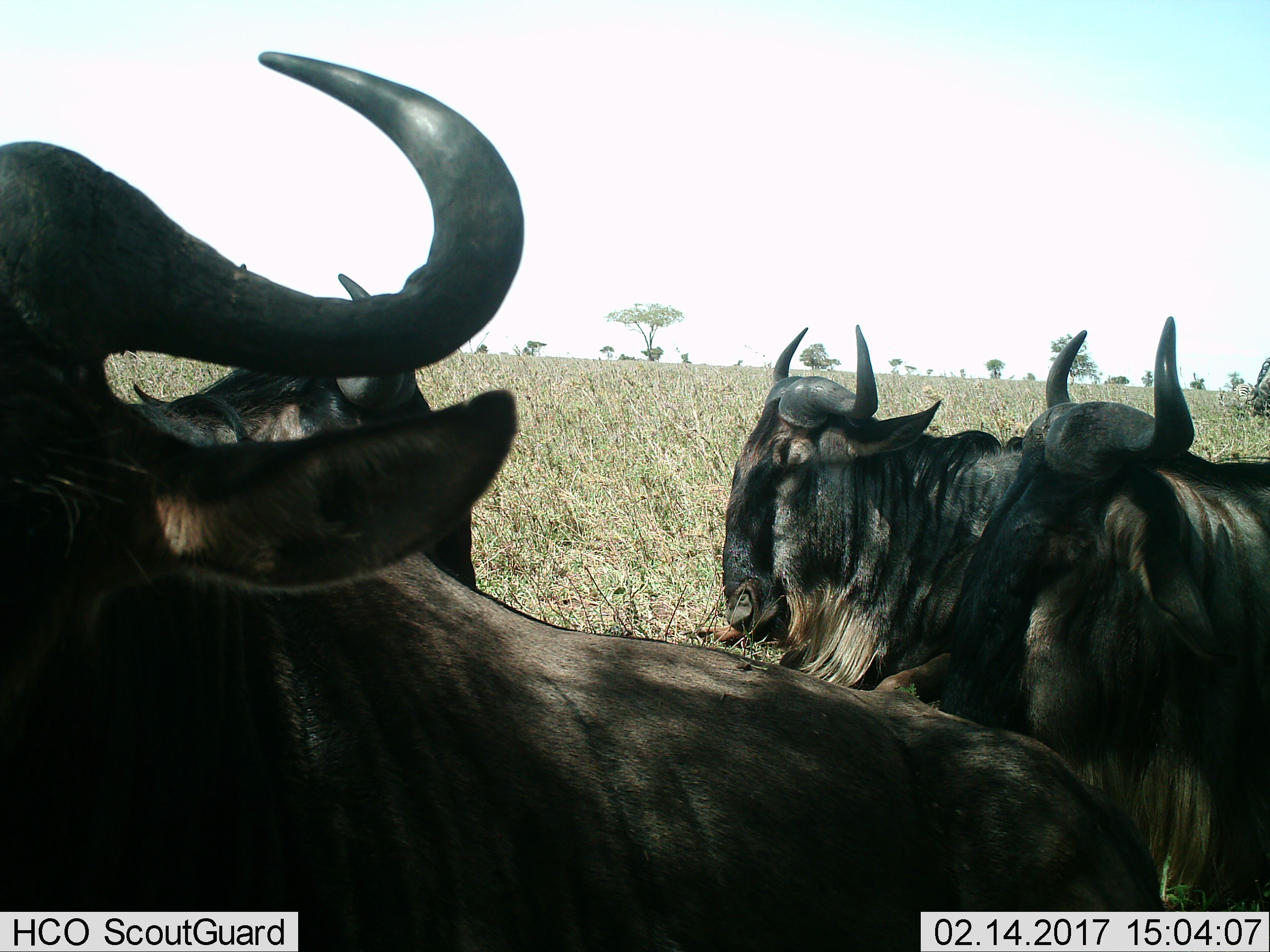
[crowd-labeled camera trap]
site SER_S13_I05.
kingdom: Animalia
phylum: Chordata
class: Mammalia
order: Artiodactyla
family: Bovidae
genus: Connochaetes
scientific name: Connochaetes taurinus taurinus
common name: blue wildebeest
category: wildebeestblue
Wildebeestblue (blue wildebeest) (Connochaetes taurinus taurinus), count 4. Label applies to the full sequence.